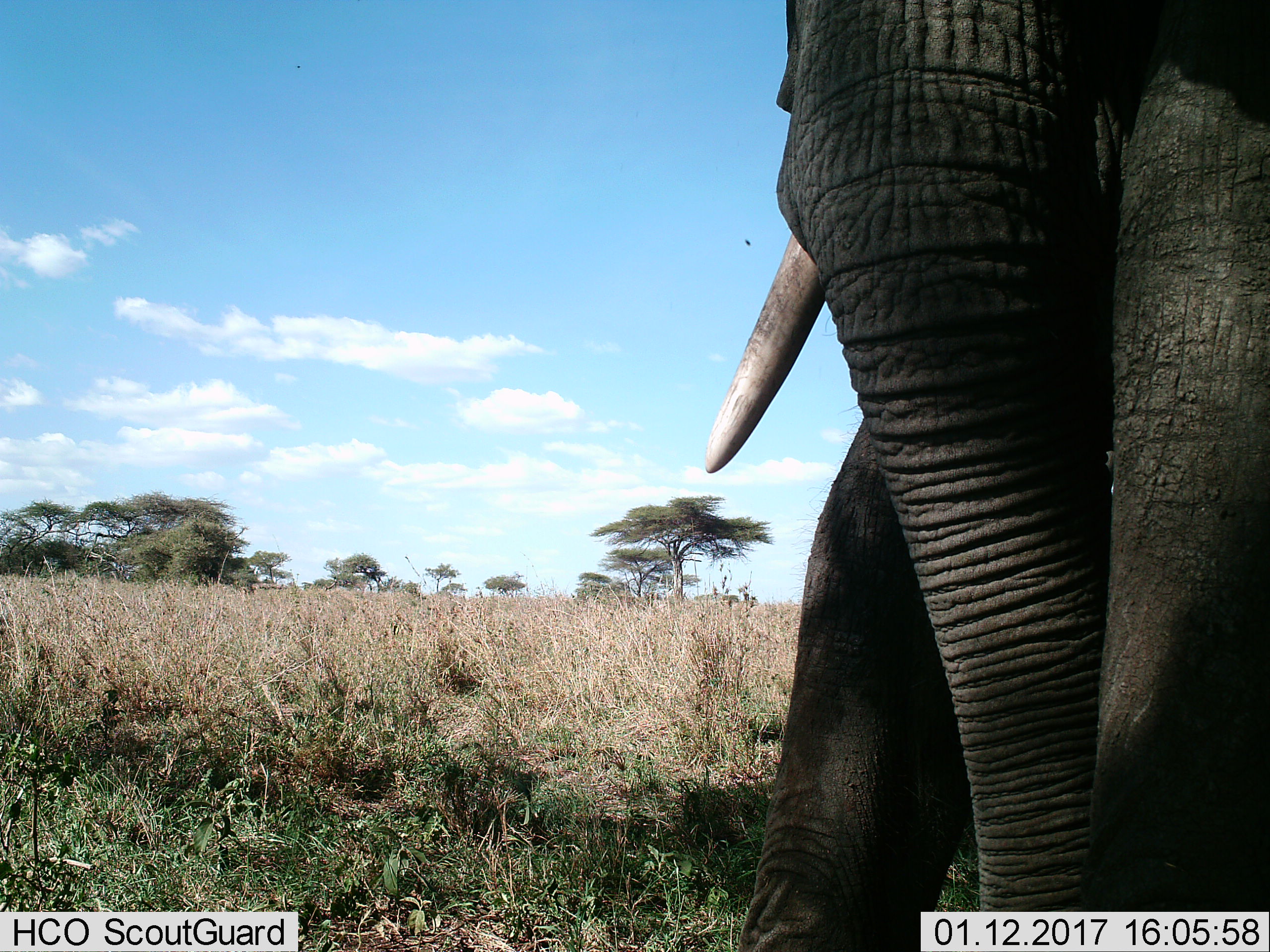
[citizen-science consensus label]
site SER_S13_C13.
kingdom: Animalia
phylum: Chordata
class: Mammalia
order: Proboscidea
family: Elephantidae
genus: Loxodonta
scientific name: Loxodonta africana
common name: african bush elephant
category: elephant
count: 1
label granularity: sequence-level